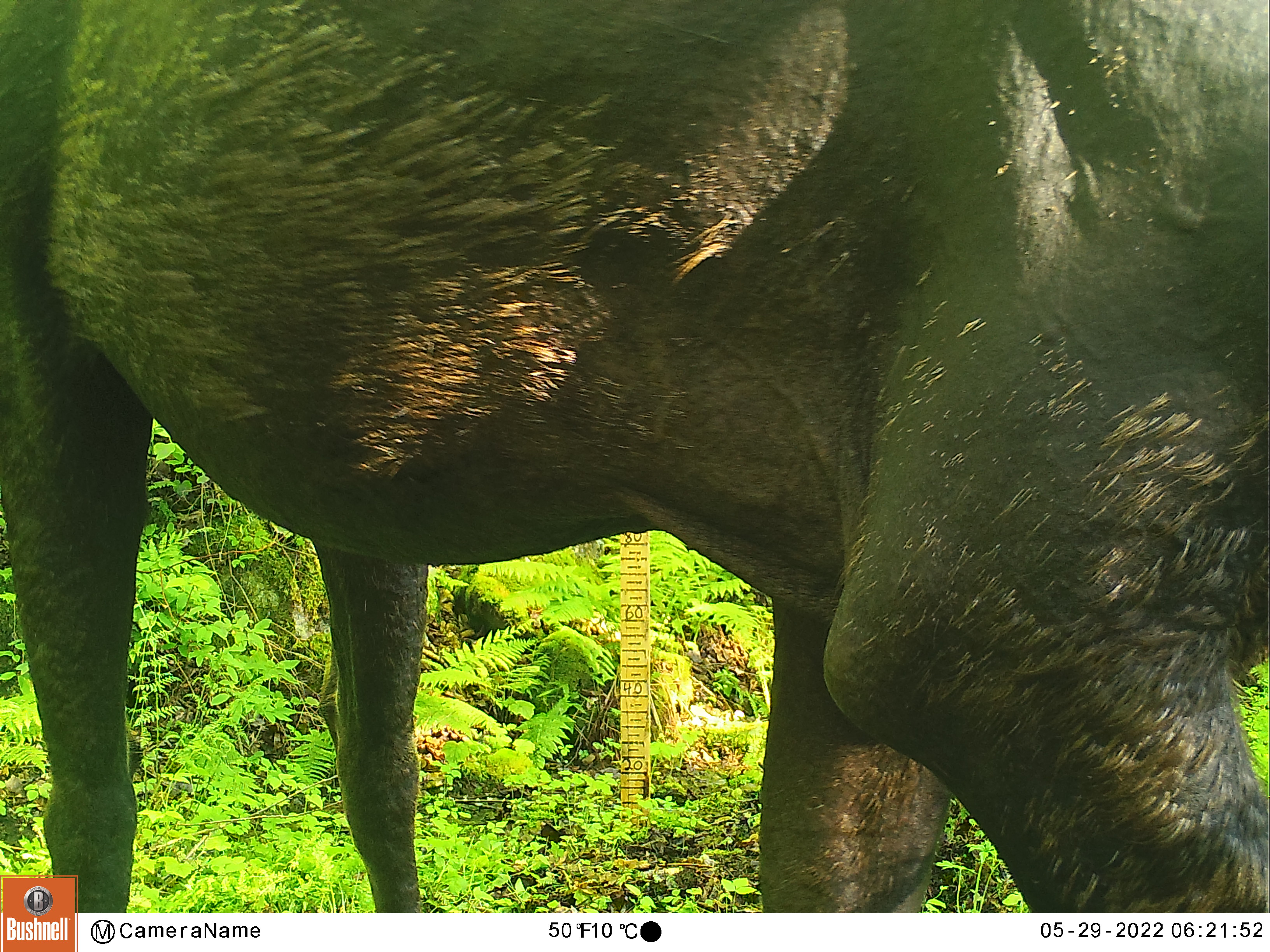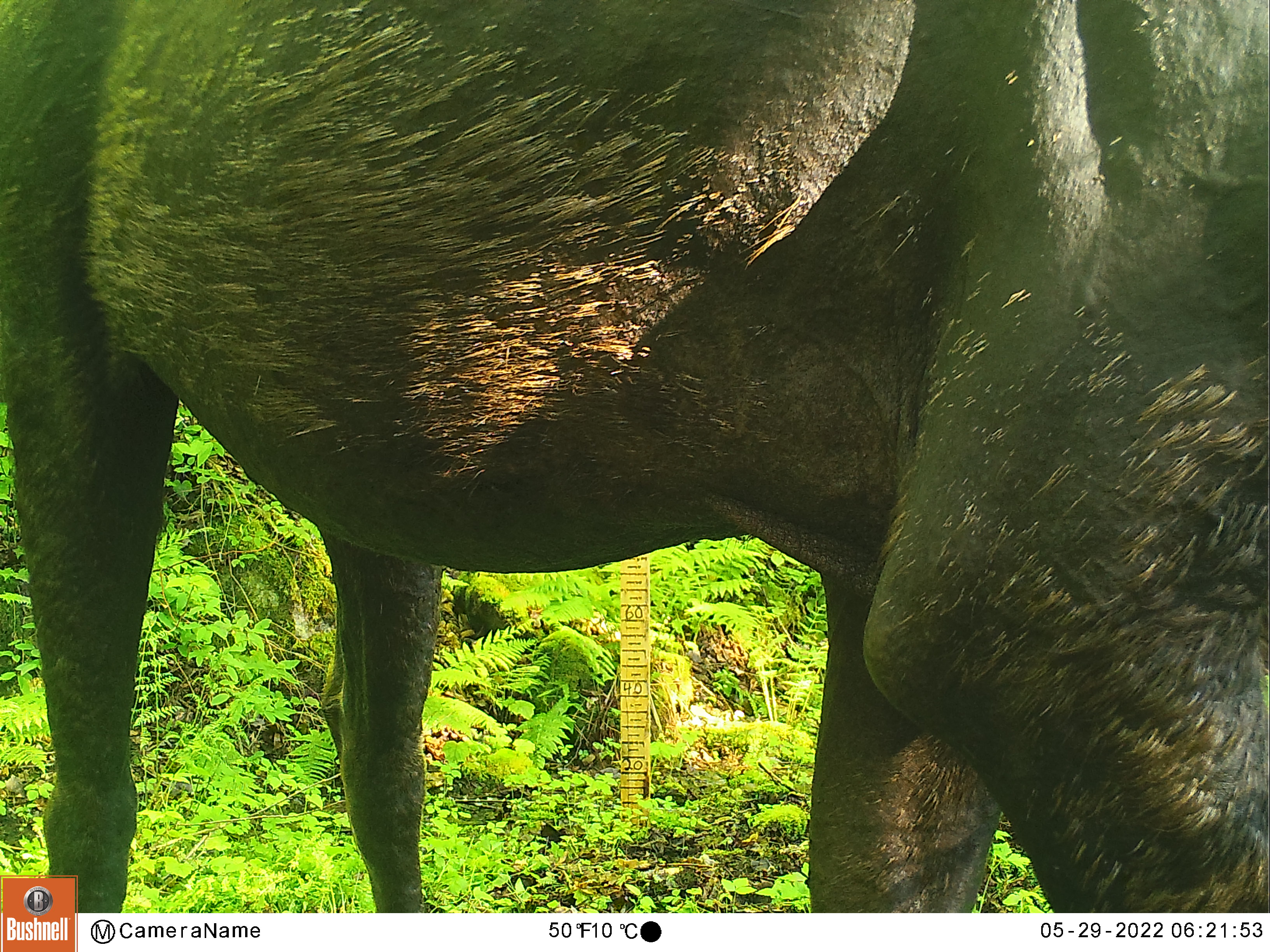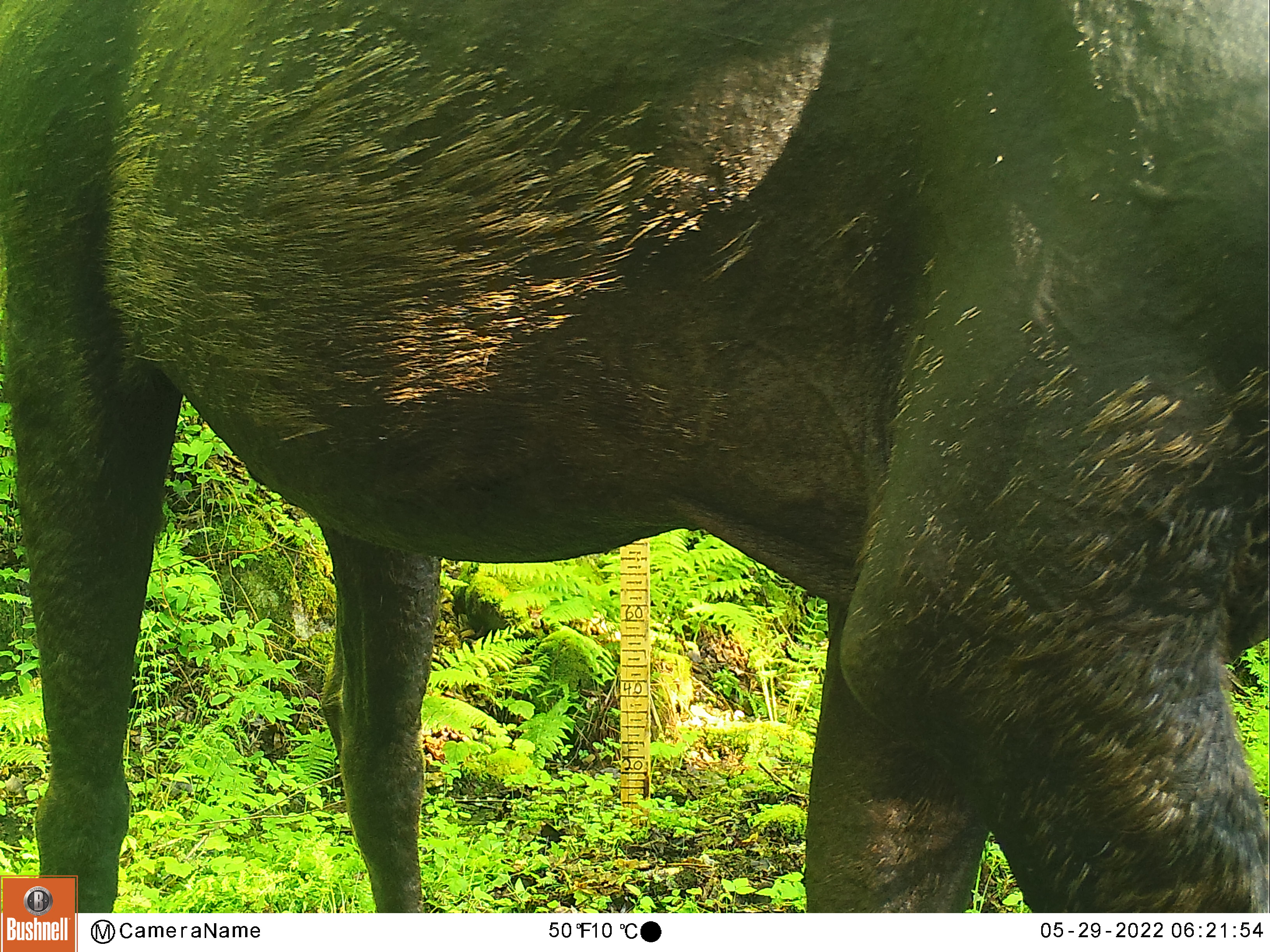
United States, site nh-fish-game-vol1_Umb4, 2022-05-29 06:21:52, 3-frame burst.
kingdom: Animalia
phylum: Chordata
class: Mammalia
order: Artiodactyla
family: Cervidae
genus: Alces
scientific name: Alces alces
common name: moose